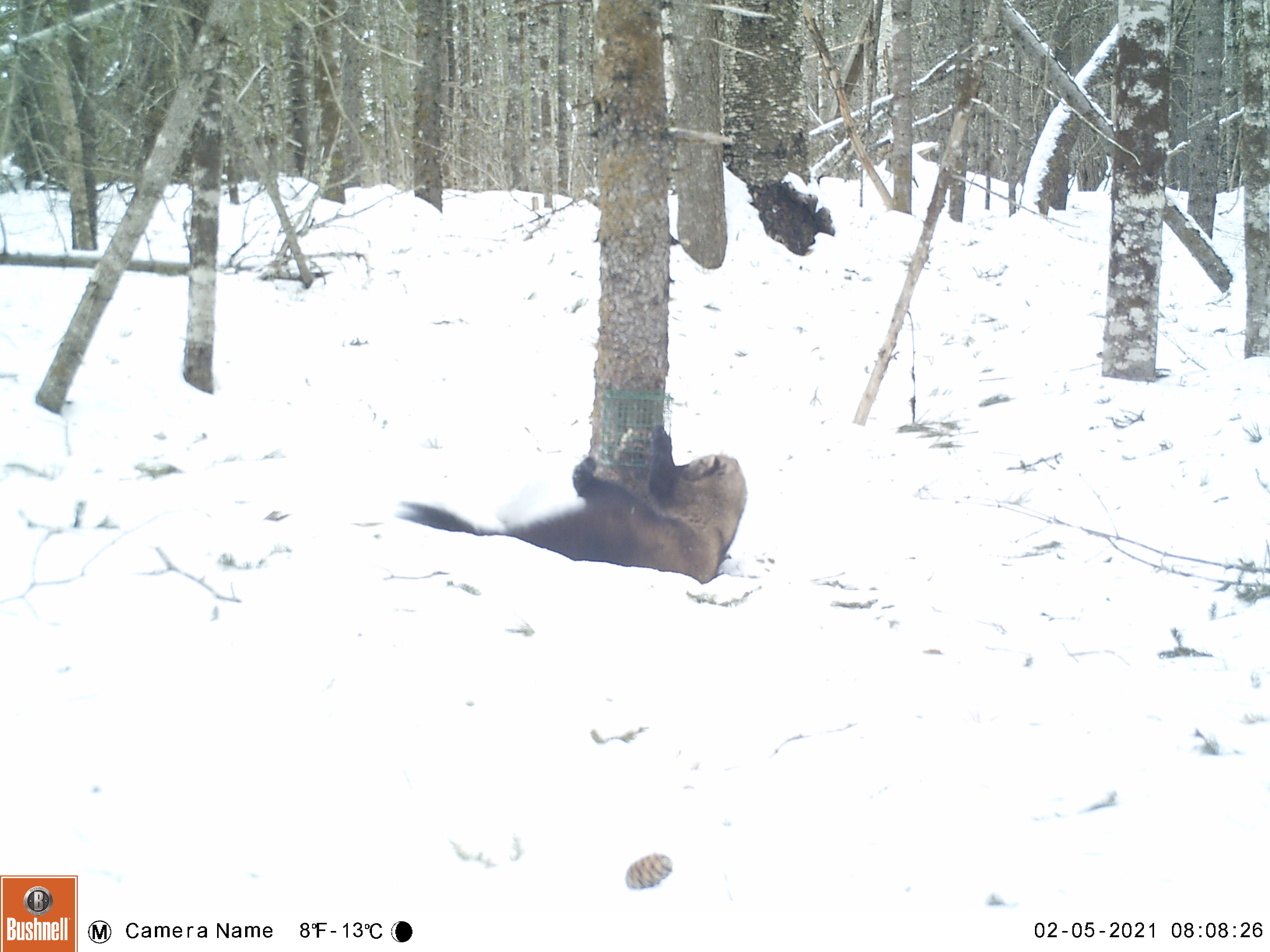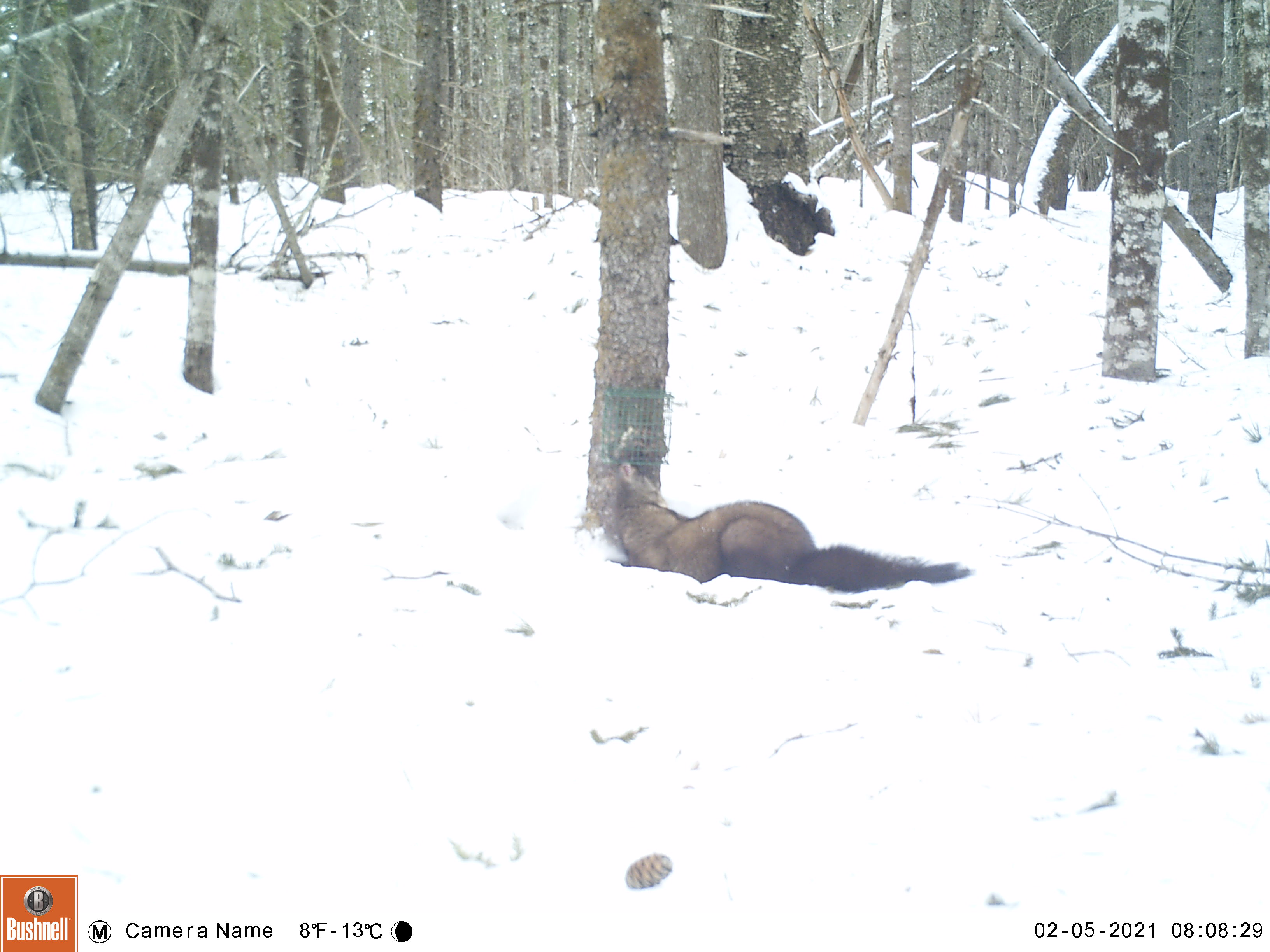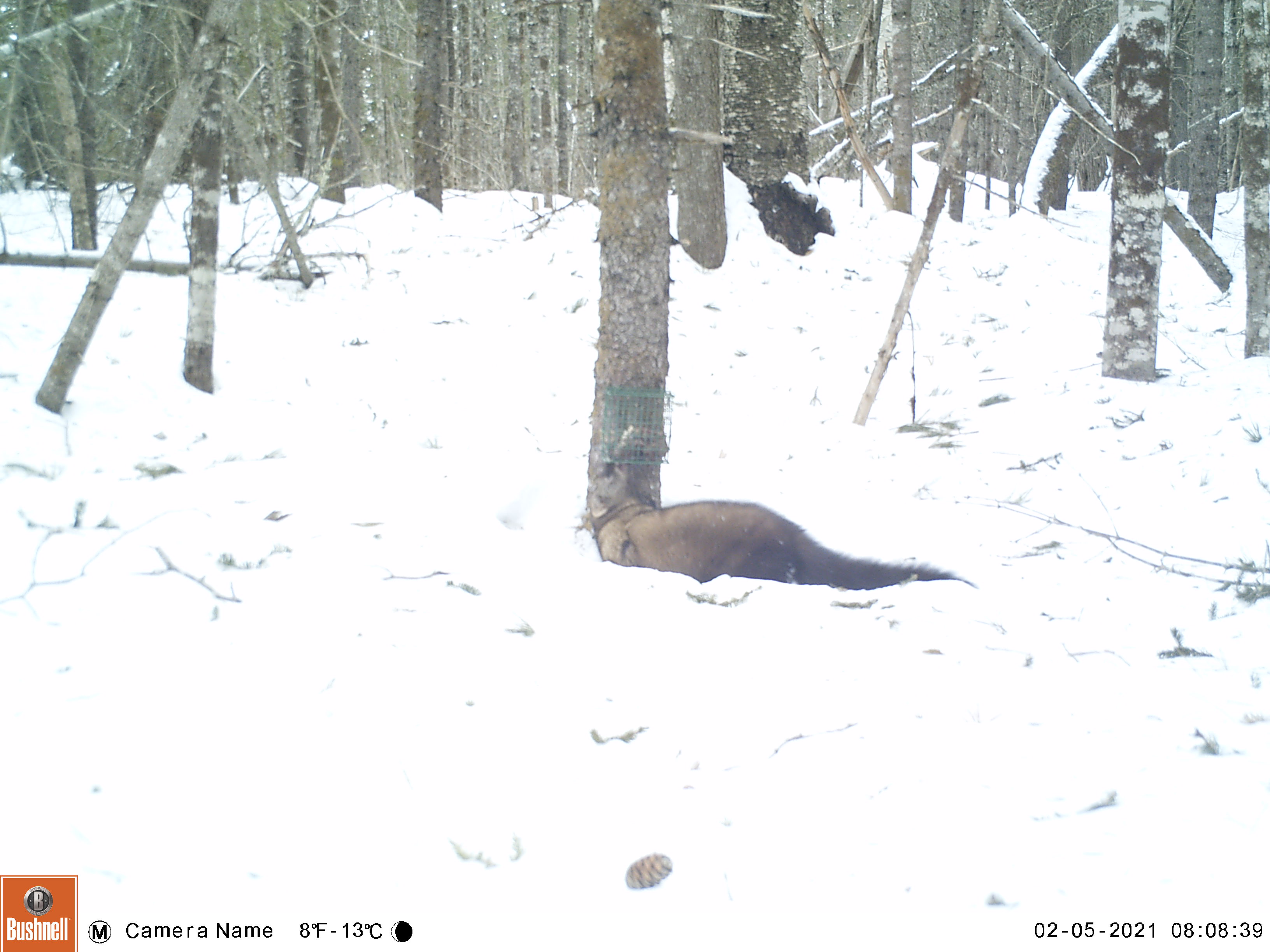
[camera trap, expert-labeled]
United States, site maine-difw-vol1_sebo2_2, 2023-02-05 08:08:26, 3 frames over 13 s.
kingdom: Animalia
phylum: Chordata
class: Mammalia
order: Carnivora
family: Mustelidae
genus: Pekania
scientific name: Pekania pennanti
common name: fisher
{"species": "fisher (Pekania pennanti)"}